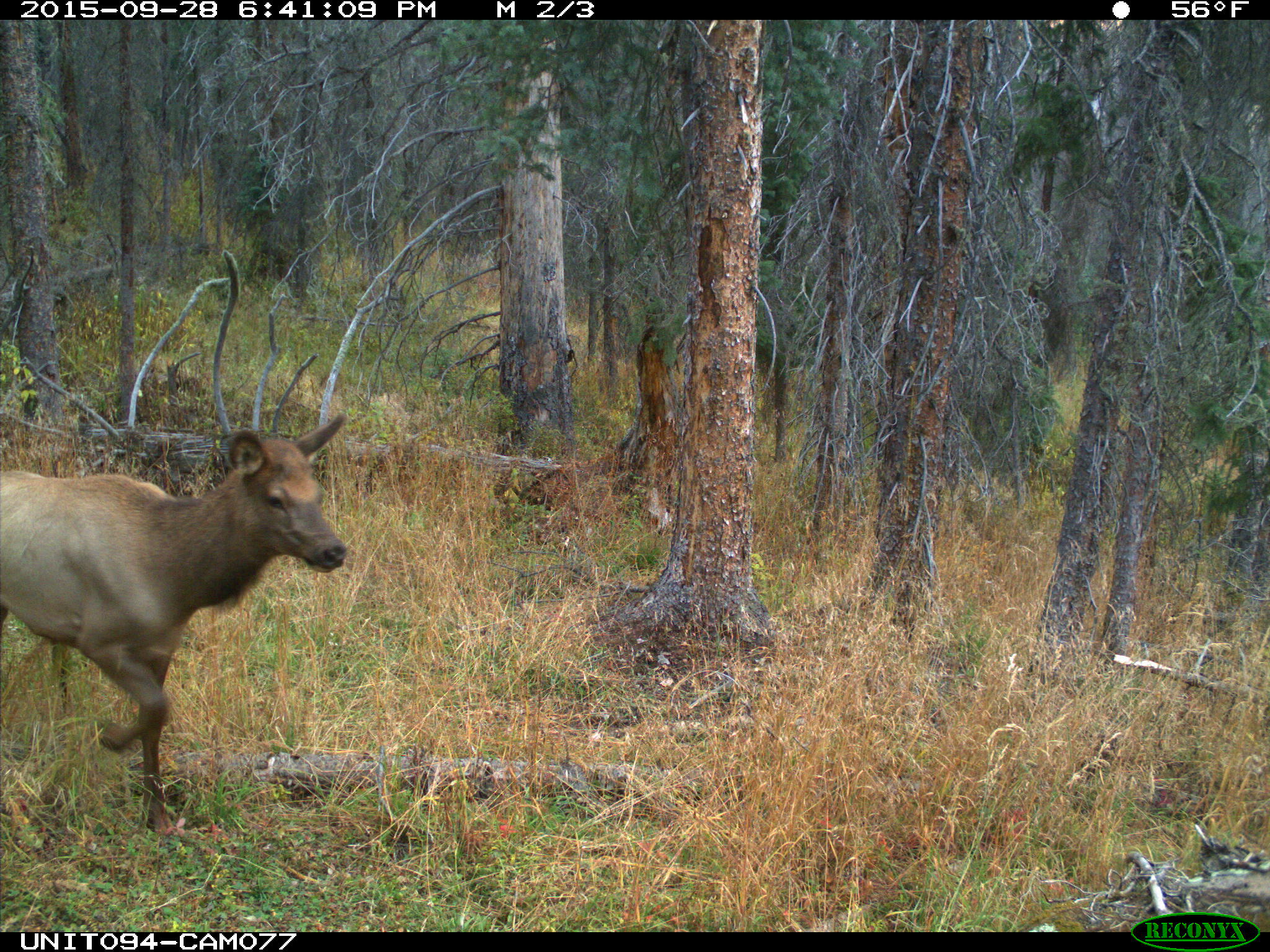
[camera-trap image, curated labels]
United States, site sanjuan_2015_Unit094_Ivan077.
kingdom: Animalia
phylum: Chordata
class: Mammalia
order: Artiodactyla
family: Cervidae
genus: Cervus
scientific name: Cervus elaphus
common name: red deer